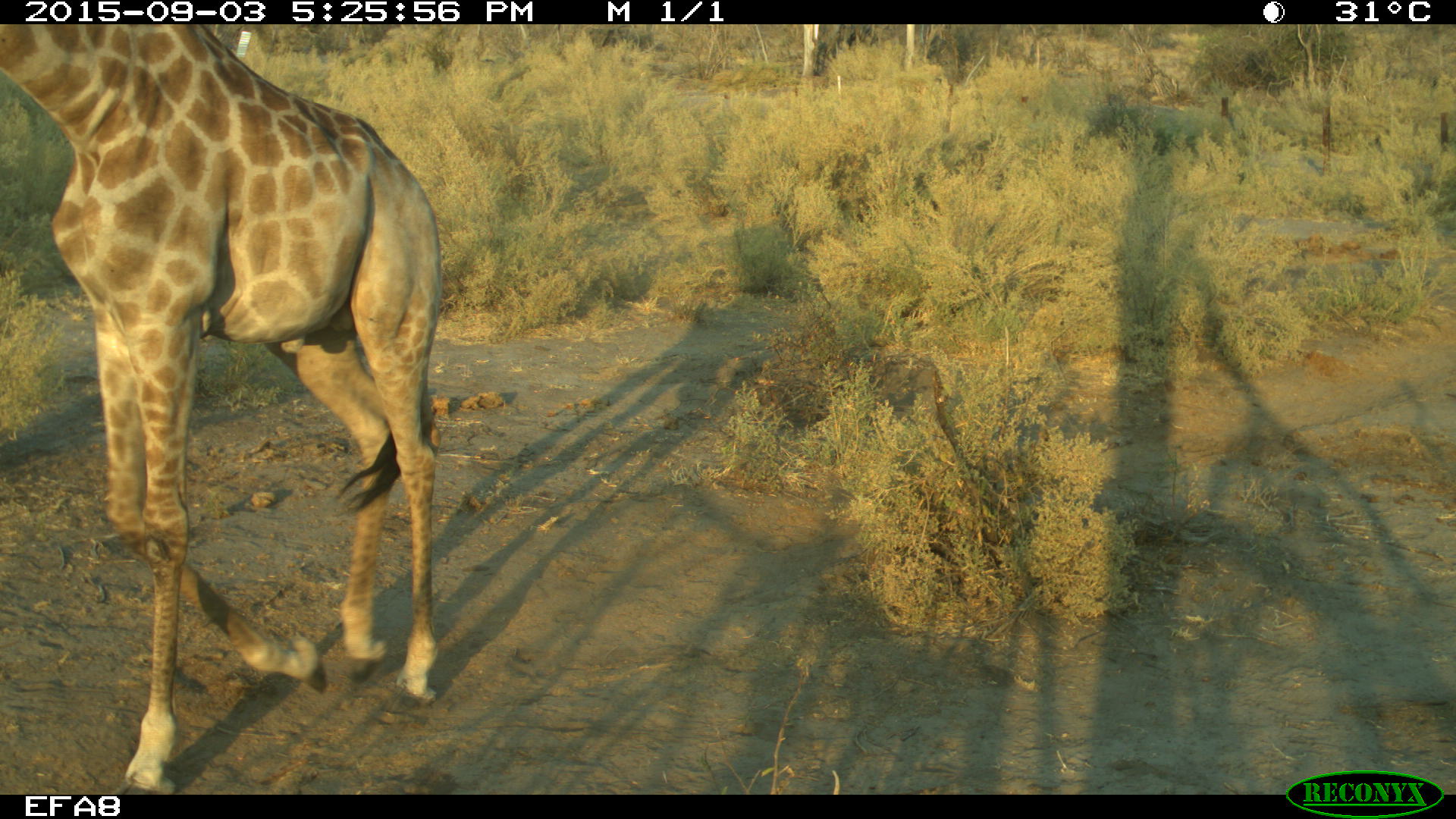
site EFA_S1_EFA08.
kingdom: Animalia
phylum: Chordata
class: Mammalia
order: Artiodactyla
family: Giraffidae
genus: Giraffa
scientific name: Giraffa camelopardalis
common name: giraffe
Giraffe (Giraffa camelopardalis), count 1. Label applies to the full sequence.